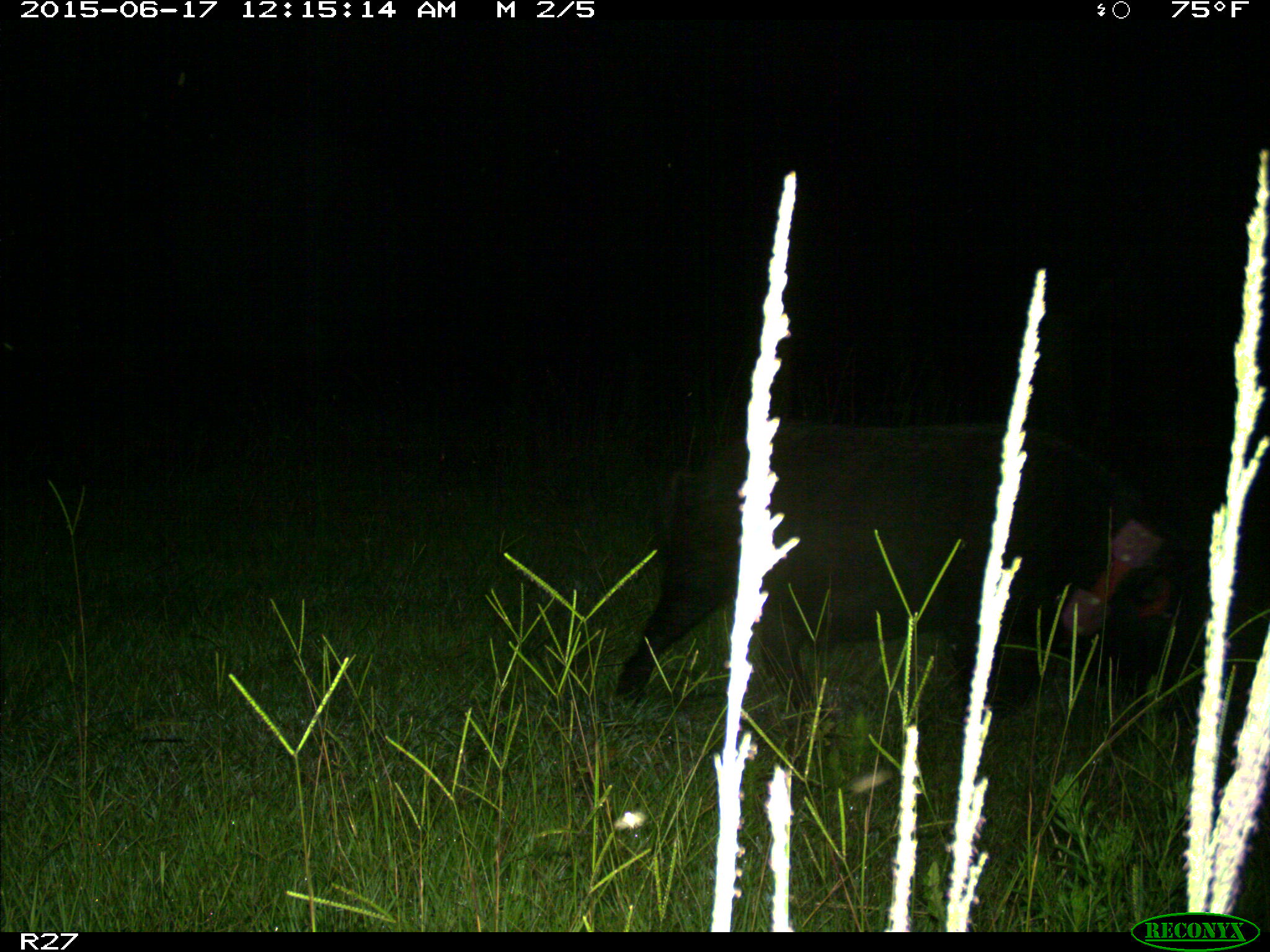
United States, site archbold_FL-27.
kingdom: Animalia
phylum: Chordata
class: Mammalia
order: Artiodactyla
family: Suidae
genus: Sus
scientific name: Sus scrofa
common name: wild boar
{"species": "Sus scrofa (wild boar)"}